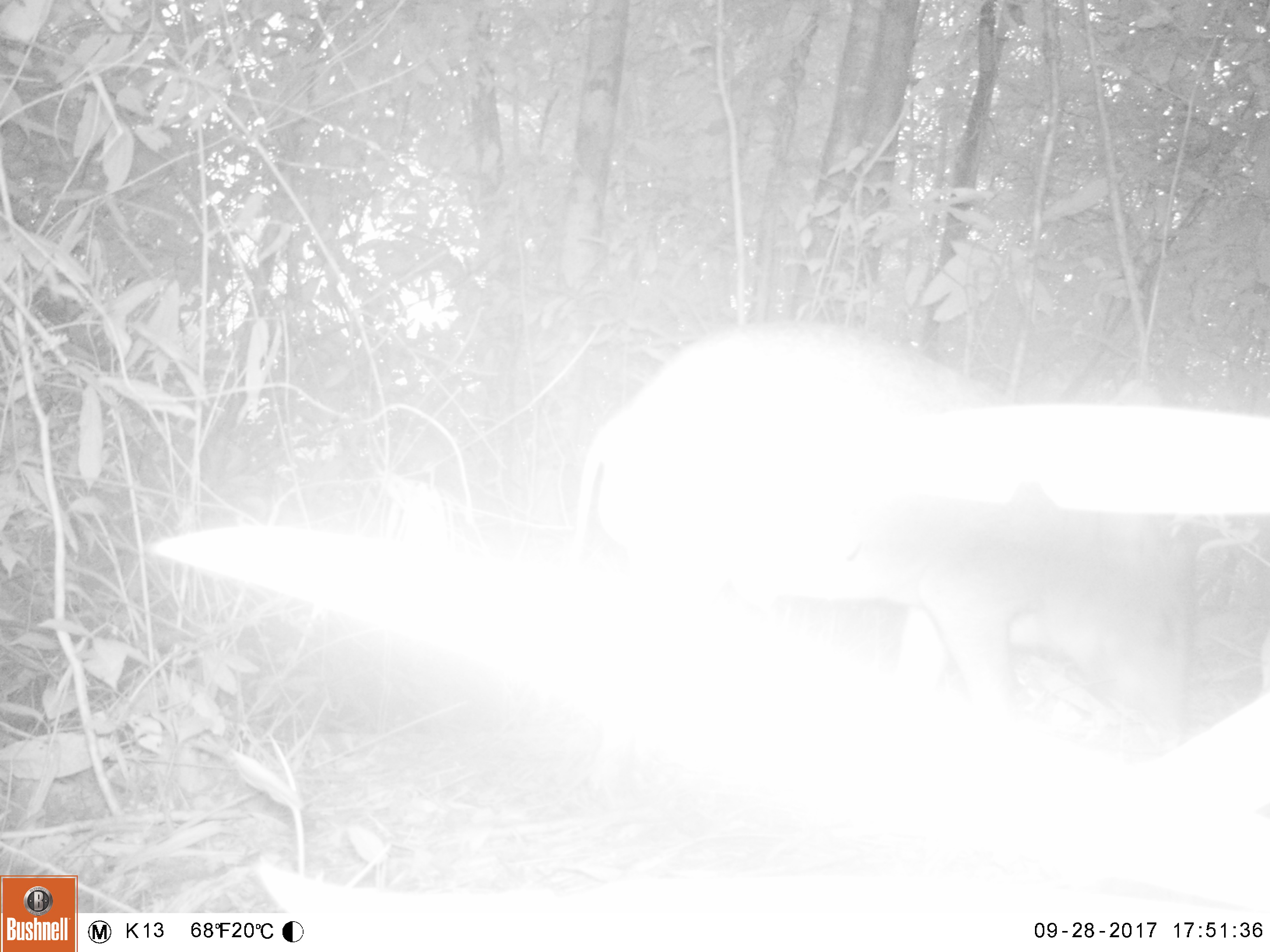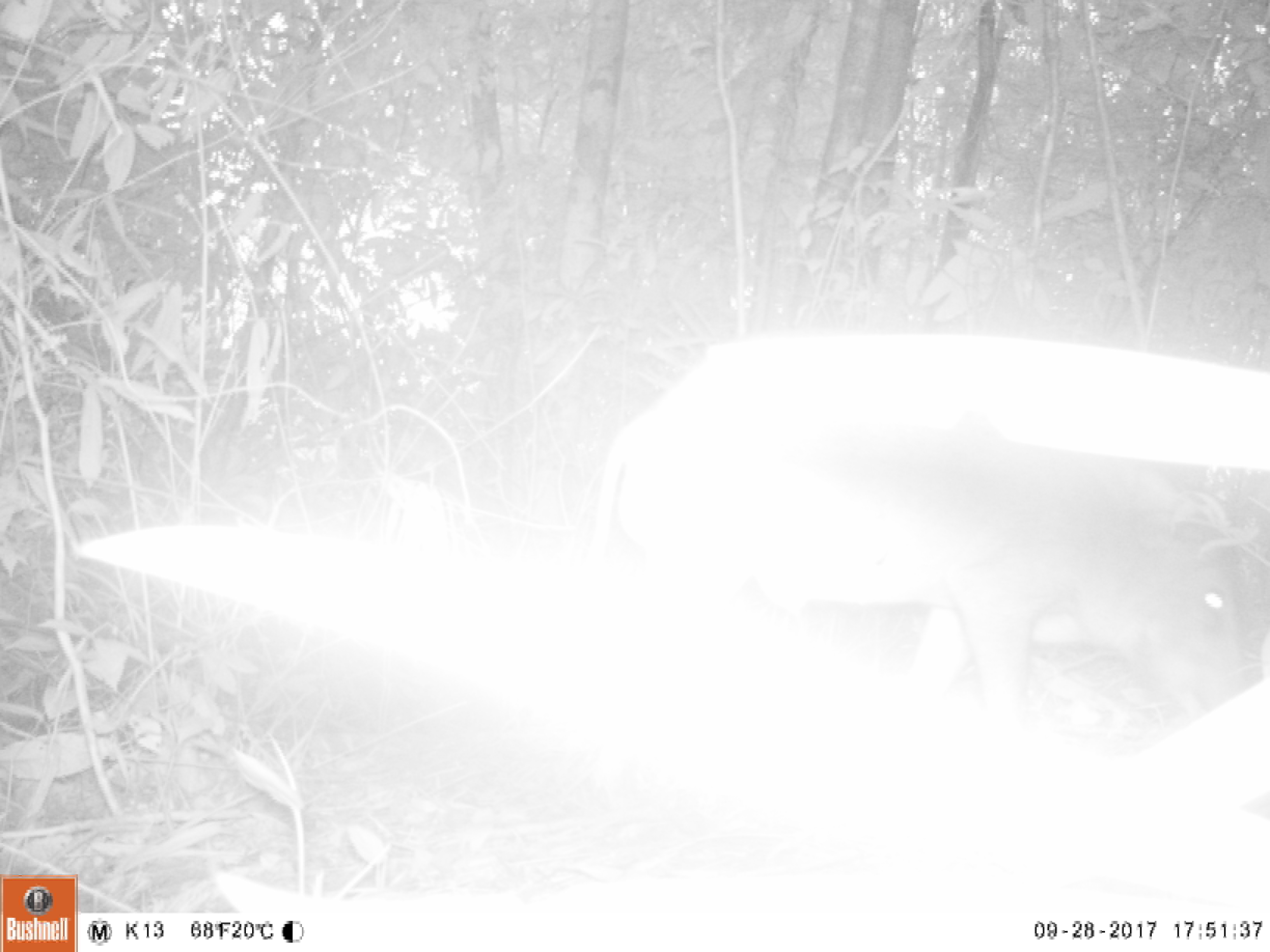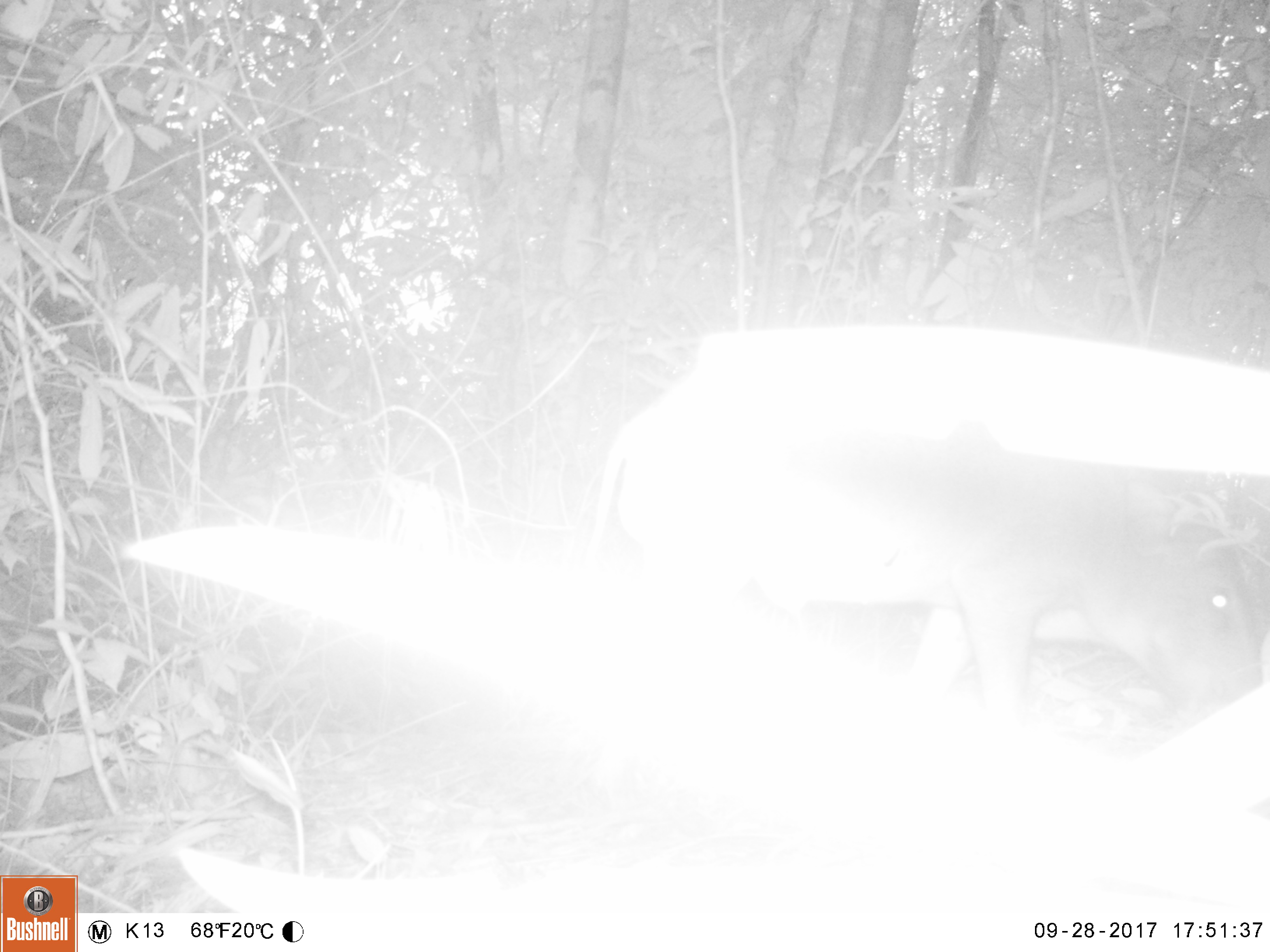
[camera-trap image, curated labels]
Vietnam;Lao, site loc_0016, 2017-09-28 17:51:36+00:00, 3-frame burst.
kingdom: Animalia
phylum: Chordata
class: Mammalia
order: Artiodactyla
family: Suidae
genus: Sus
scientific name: Sus scrofa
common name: eurasian wild pig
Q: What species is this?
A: Eurasian wild pig (Sus scrofa).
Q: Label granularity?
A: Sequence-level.